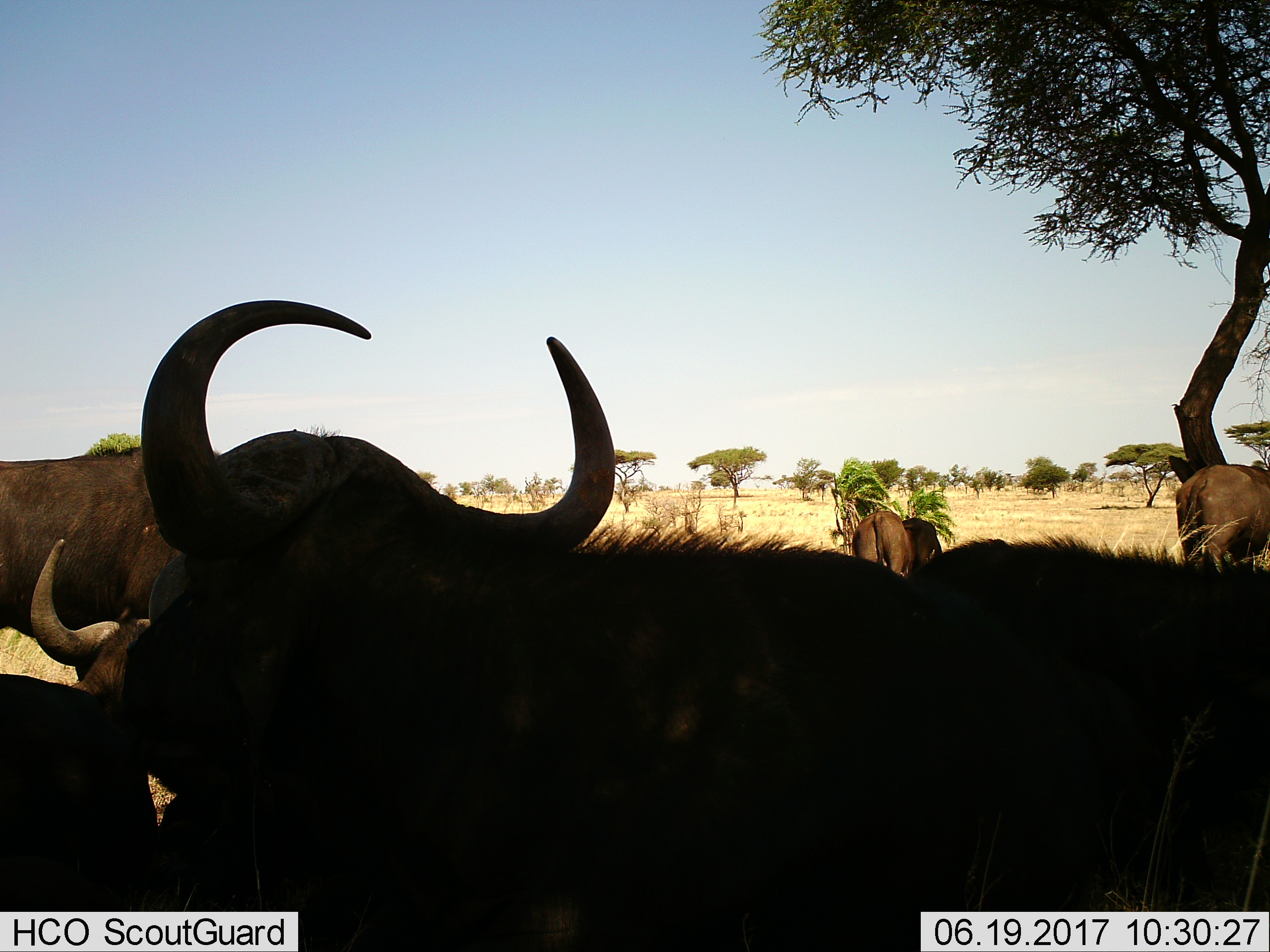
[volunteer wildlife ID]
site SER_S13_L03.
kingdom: Animalia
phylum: Chordata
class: Mammalia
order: Artiodactyla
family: Bovidae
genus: Syncerus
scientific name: Syncerus caffer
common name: african buffalo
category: buffalo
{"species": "buffalo (african buffalo) (Syncerus caffer)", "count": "5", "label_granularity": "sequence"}